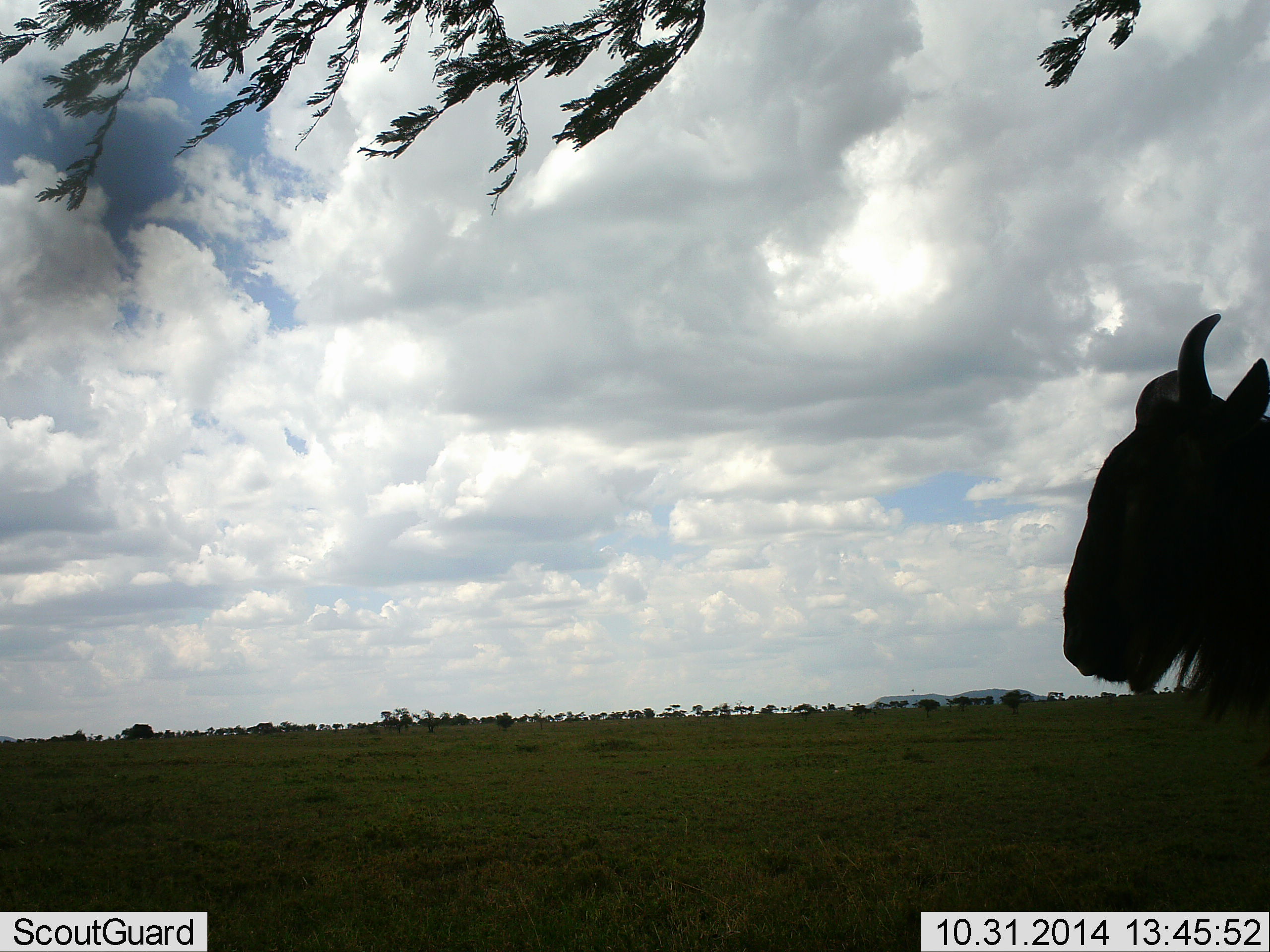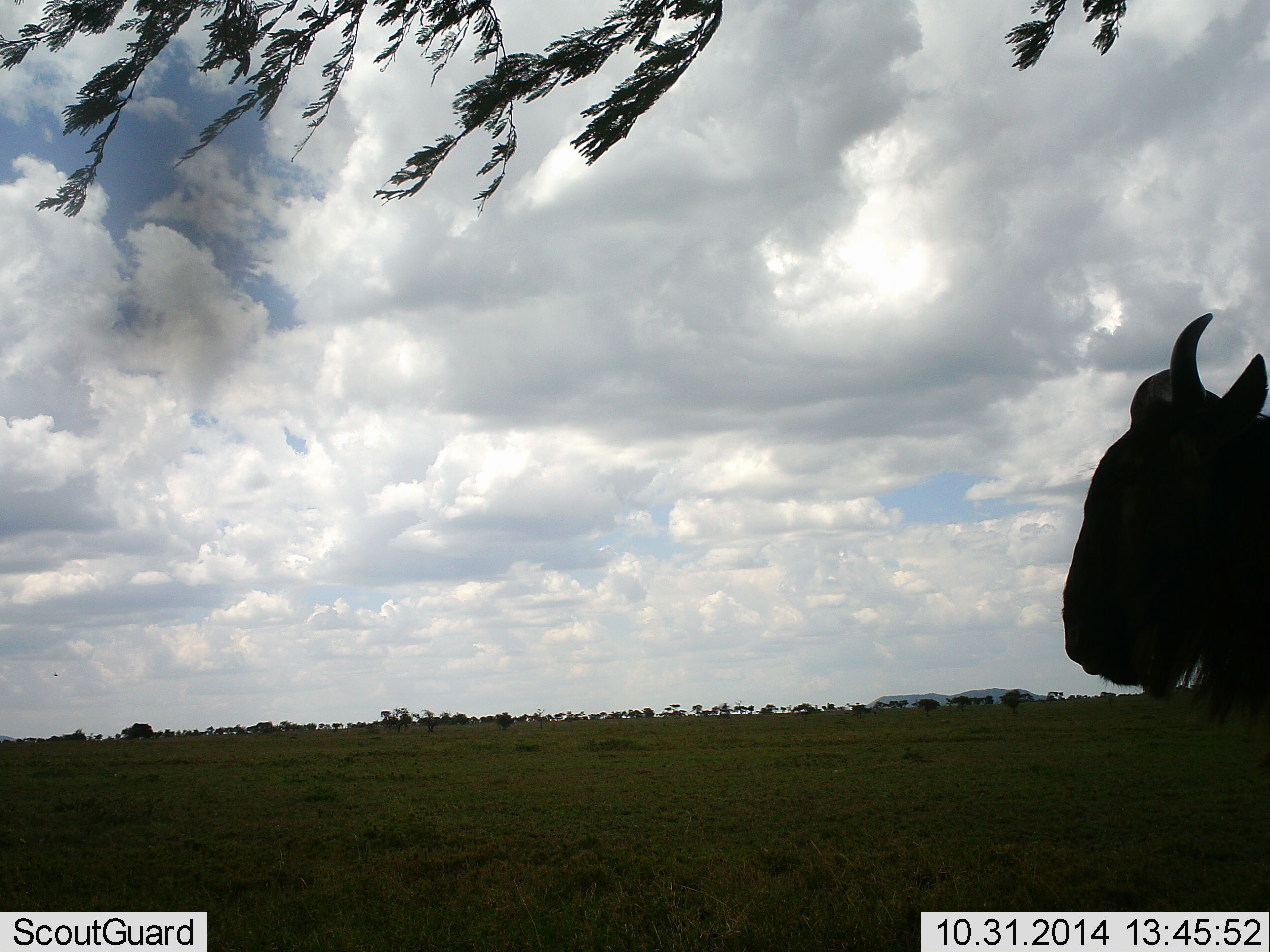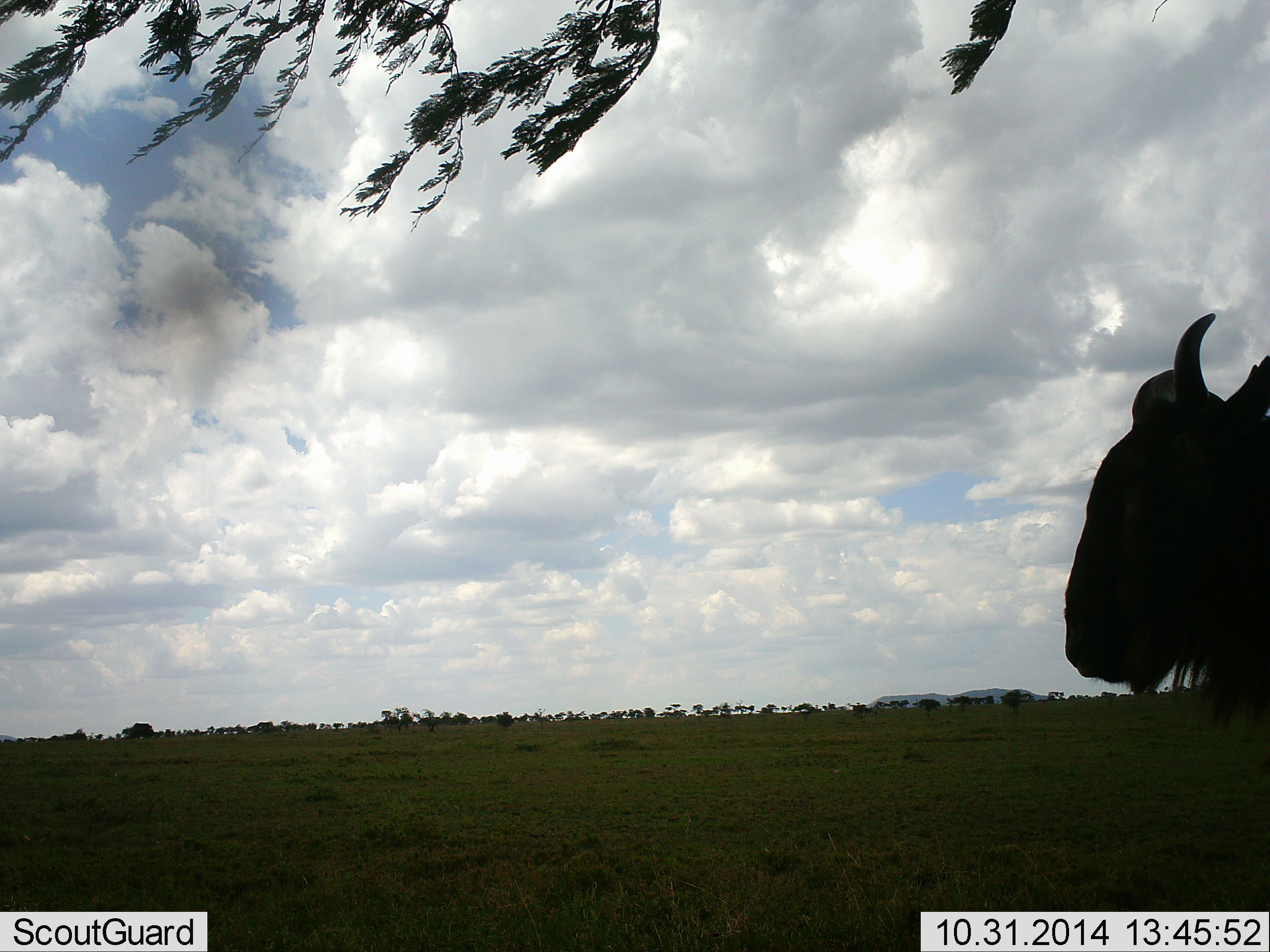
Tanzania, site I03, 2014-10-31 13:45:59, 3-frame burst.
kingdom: Animalia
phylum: Chordata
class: Mammalia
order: Artiodactyla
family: Bovidae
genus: Connochaetes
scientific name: Connochaetes taurinus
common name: blue wildebeest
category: wildebeest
Wildebeest (blue wildebeest) (Connochaetes taurinus), count 1. Behavior (volunteer vote fractions): standing 80%, resting 0%, moving 0%, interacting 0%. Young present (vote fraction): 0%. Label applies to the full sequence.